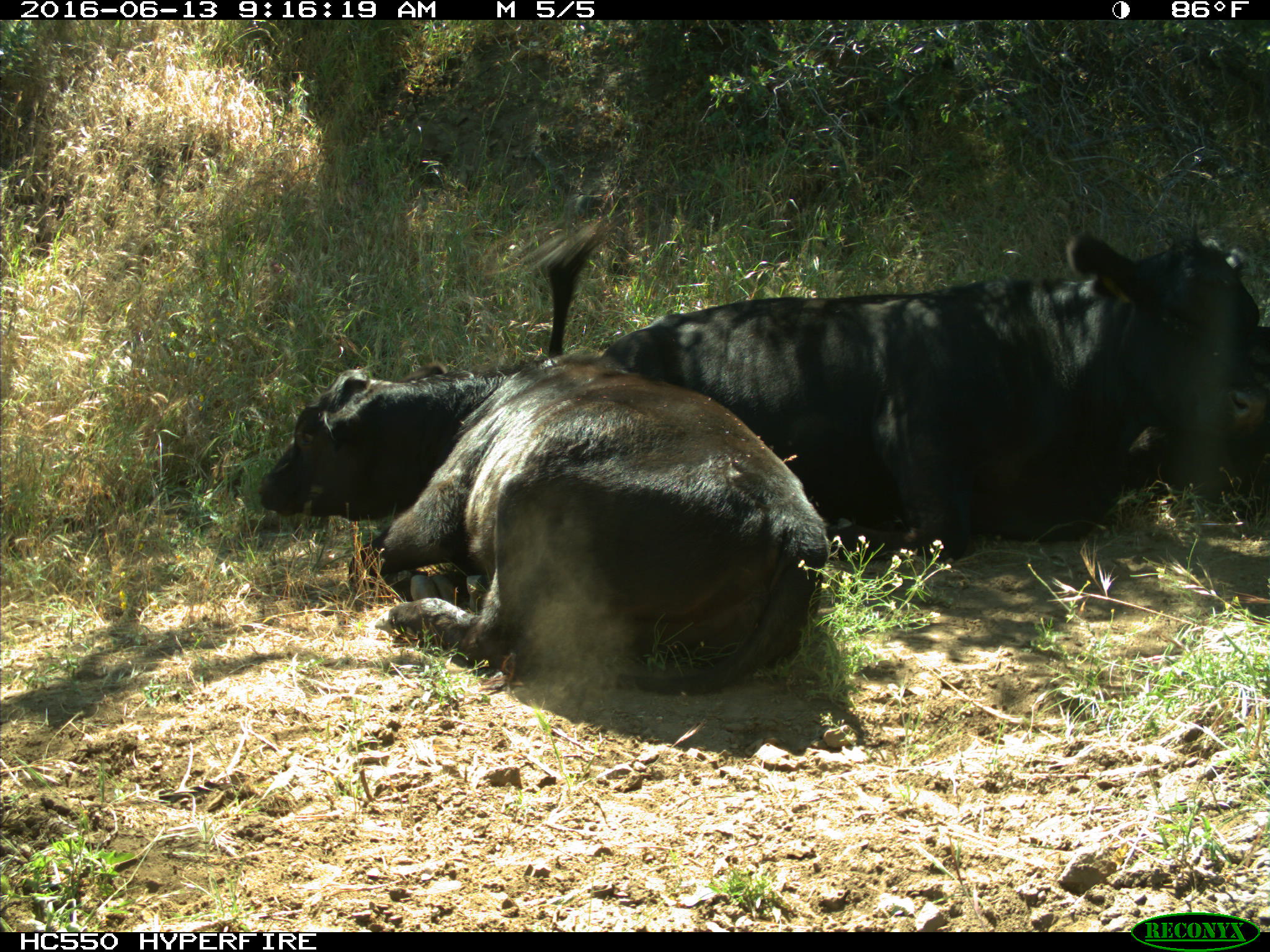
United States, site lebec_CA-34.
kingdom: Animalia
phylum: Chordata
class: Mammalia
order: Artiodactyla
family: Bovidae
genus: Bos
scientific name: Bos taurus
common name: domestic cow